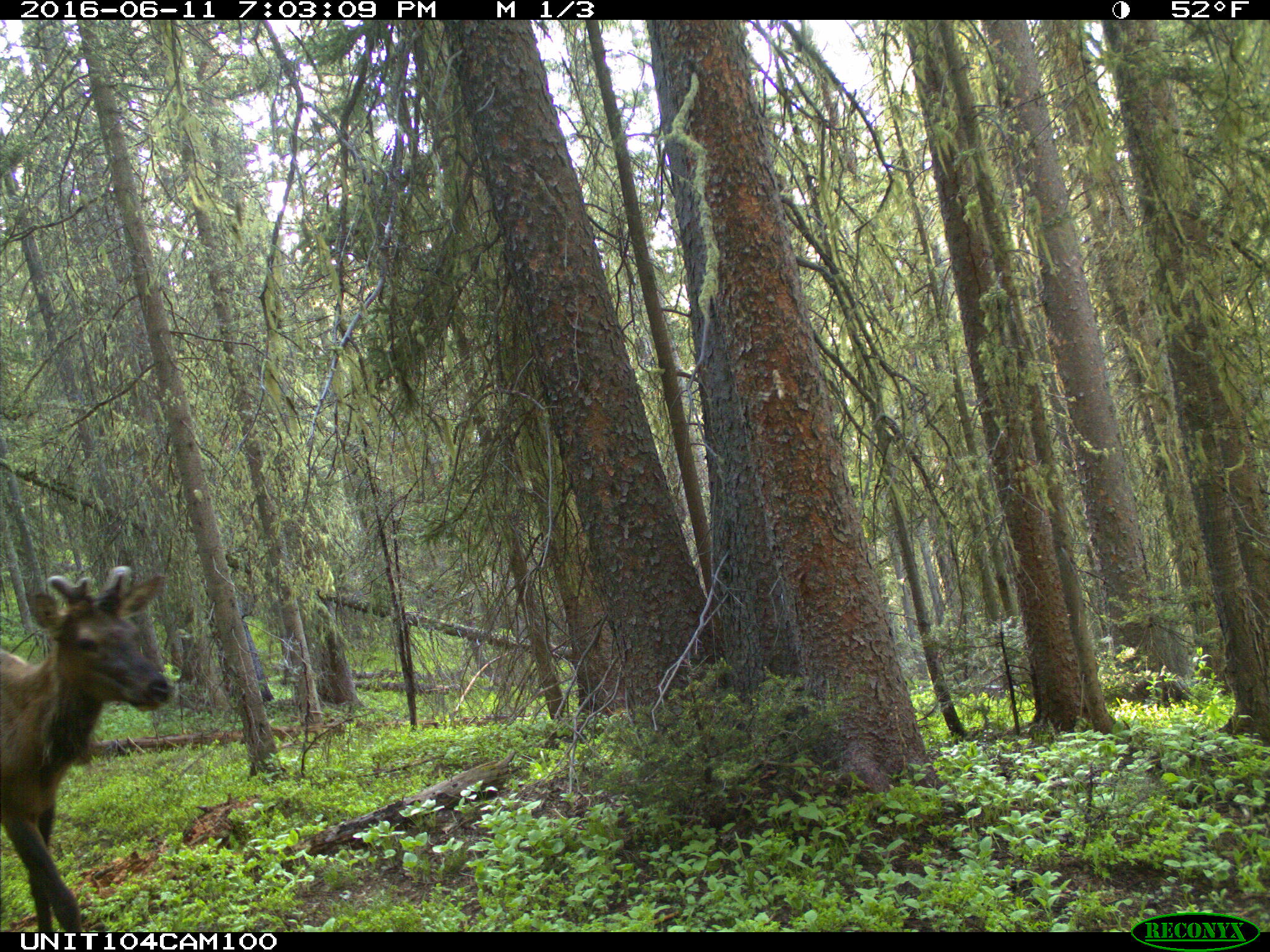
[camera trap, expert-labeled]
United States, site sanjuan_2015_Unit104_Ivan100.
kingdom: Animalia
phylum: Chordata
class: Mammalia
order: Artiodactyla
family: Cervidae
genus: Cervus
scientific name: Cervus elaphus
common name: red deer